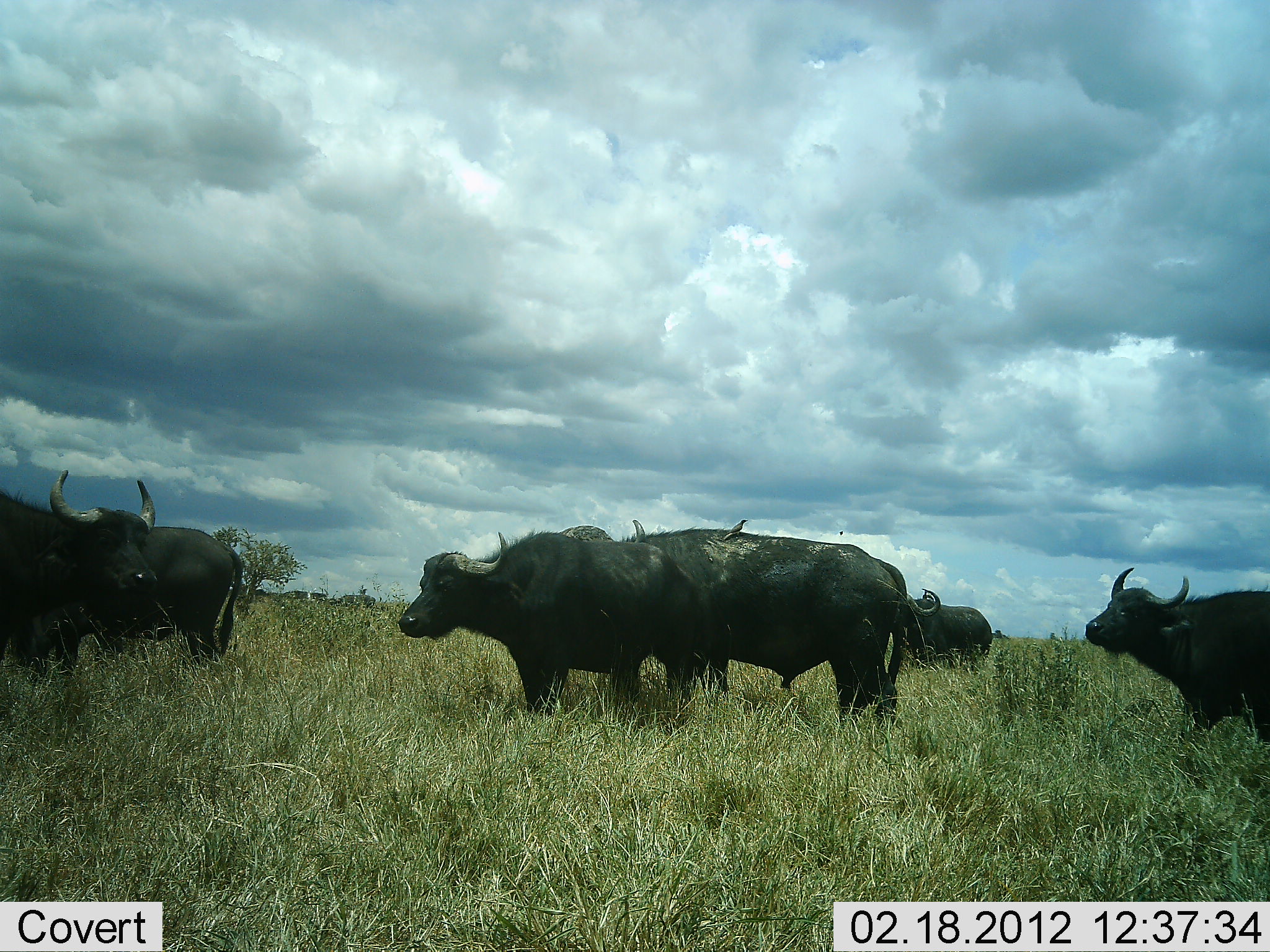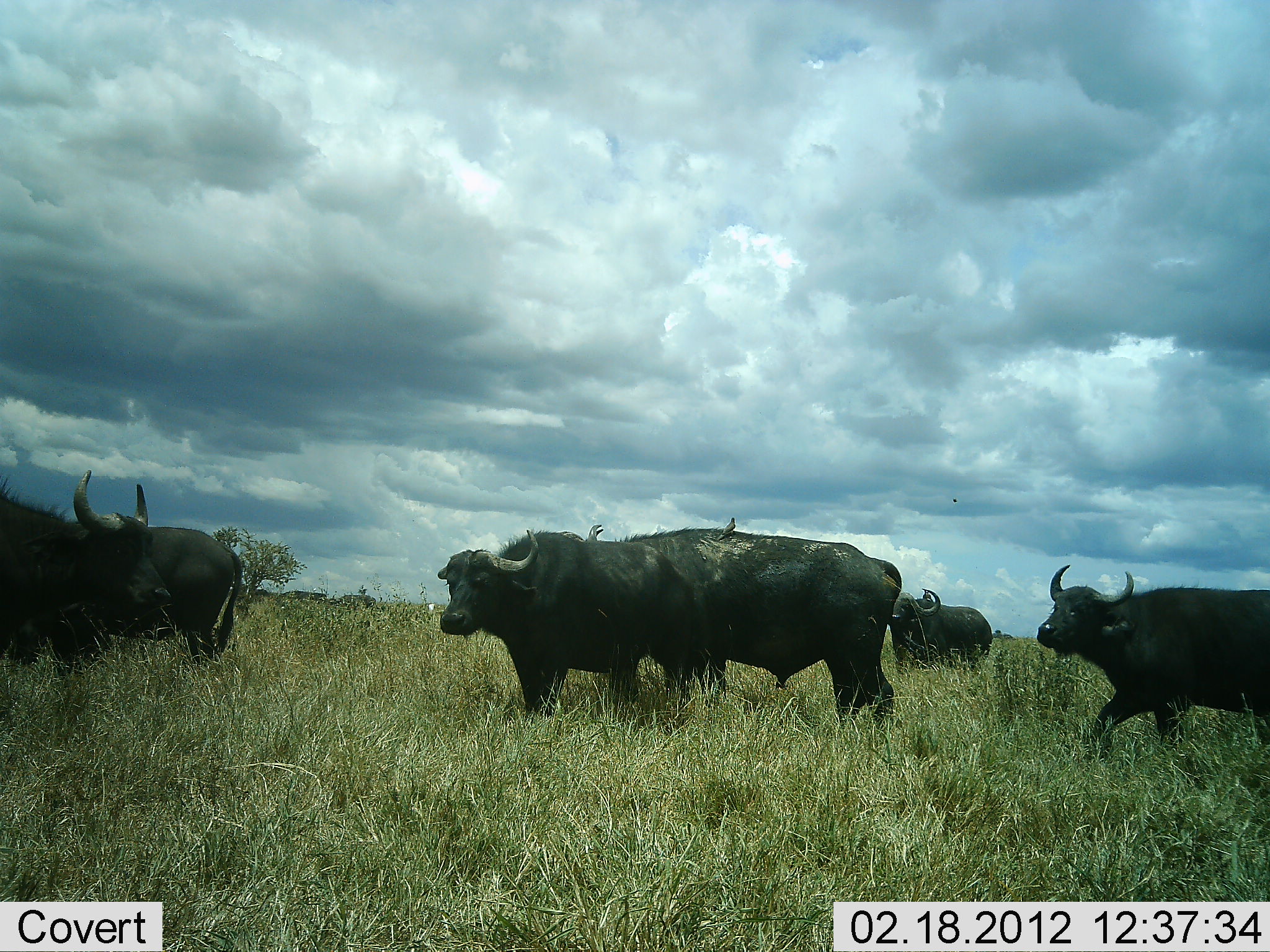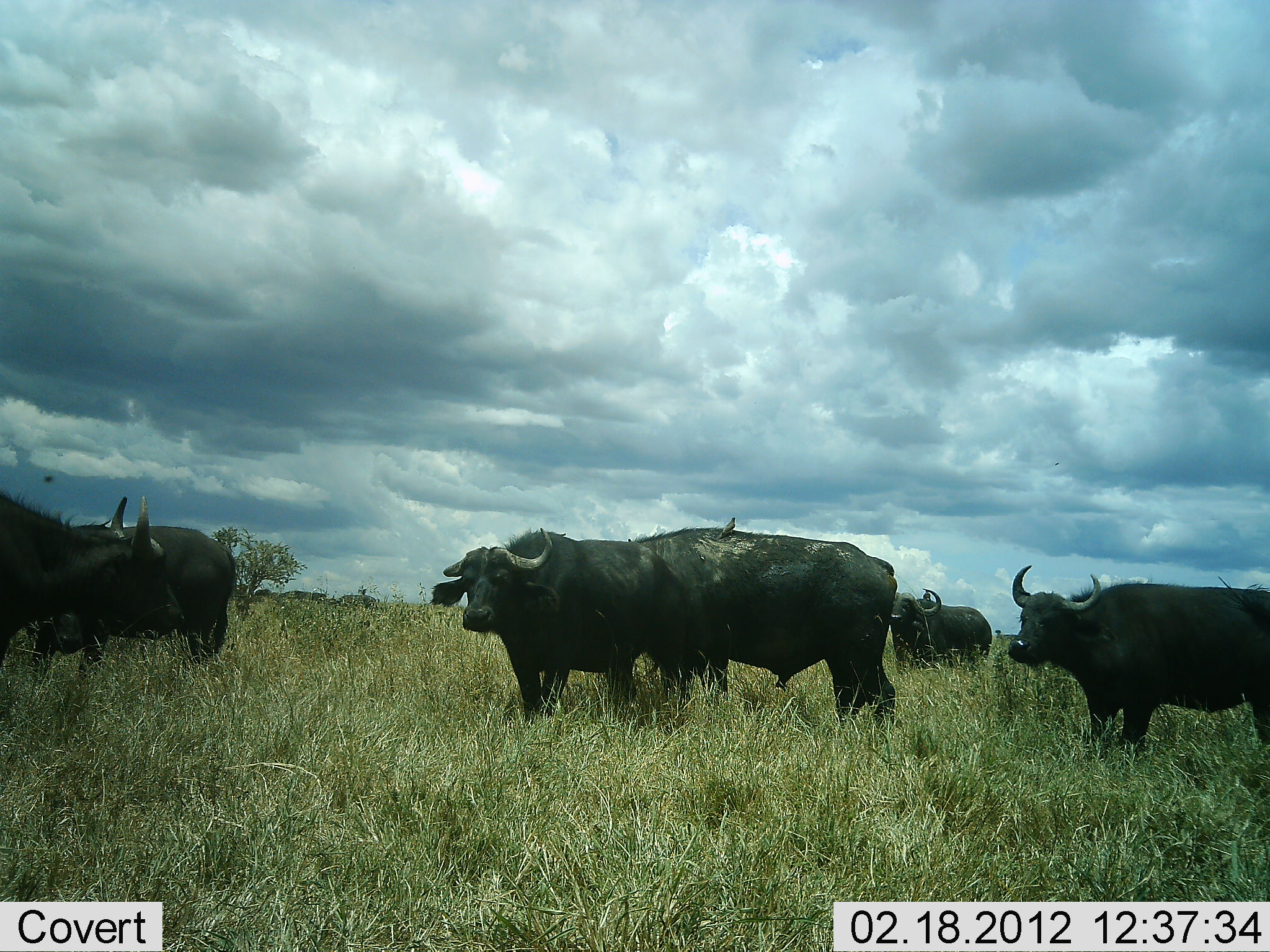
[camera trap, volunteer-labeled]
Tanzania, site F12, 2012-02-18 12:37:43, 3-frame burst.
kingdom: Animalia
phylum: Chordata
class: Mammalia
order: Artiodactyla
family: Bovidae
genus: Syncerus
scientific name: Syncerus caffer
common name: cape buffalo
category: buffalo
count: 6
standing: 80%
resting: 8%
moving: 56%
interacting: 0%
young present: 0%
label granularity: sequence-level